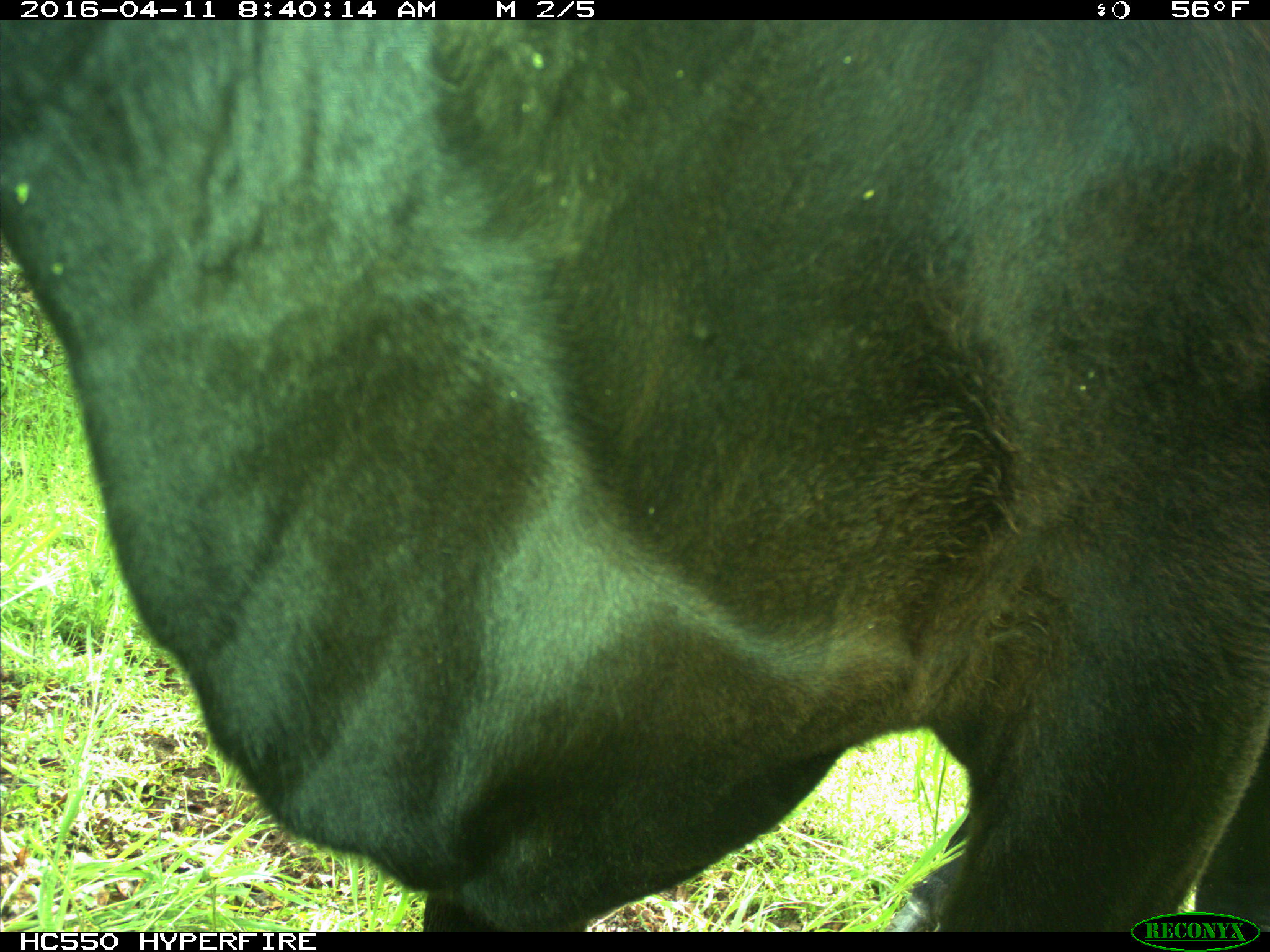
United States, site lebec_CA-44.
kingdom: Animalia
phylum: Chordata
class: Mammalia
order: Artiodactyla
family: Bovidae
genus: Bos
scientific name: Bos taurus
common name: domestic cow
Bos taurus (domestic cow).